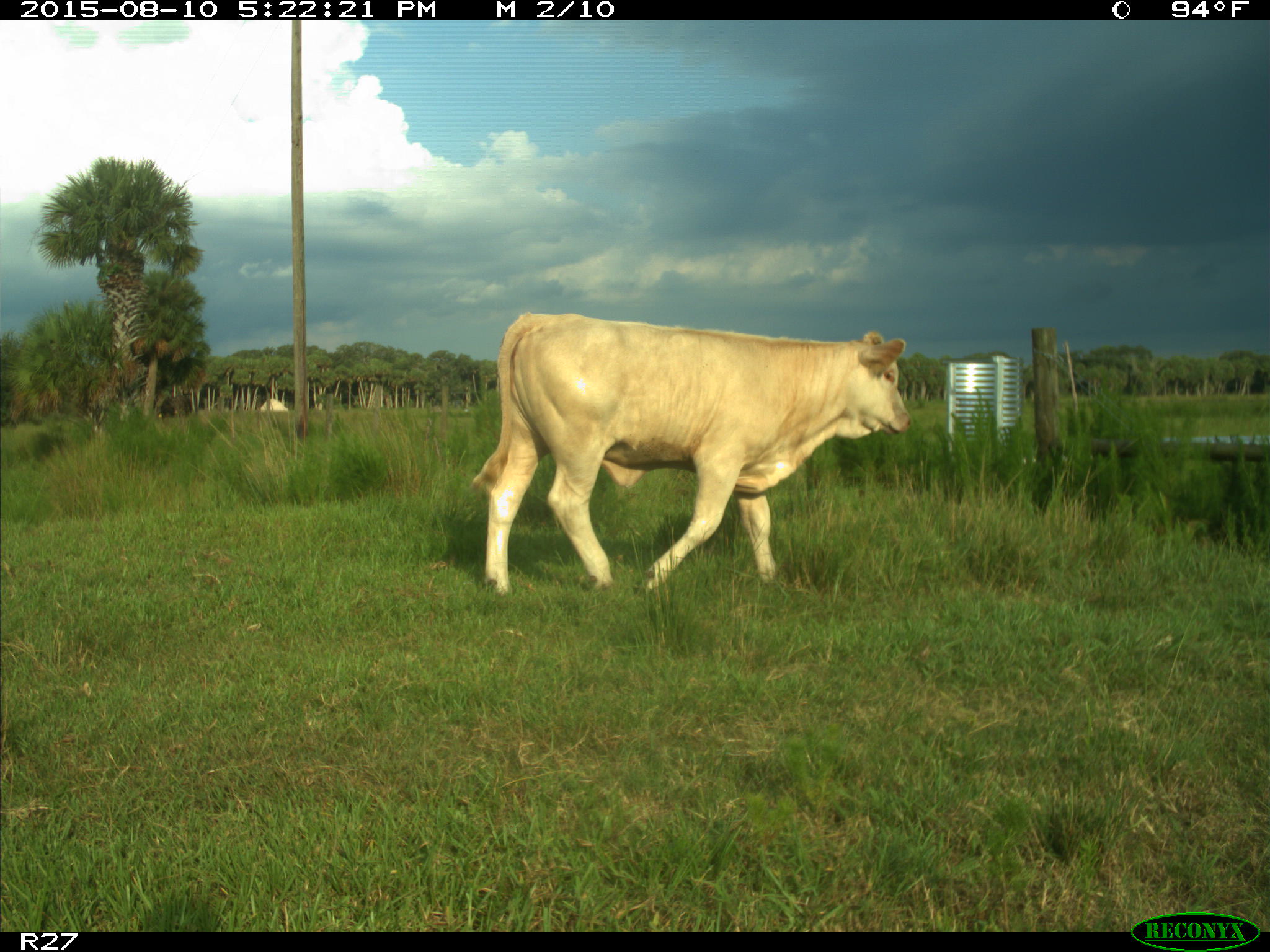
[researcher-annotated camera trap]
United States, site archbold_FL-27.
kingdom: Animalia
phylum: Chordata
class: Mammalia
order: Artiodactyla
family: Bovidae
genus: Bos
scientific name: Bos taurus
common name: domestic cow